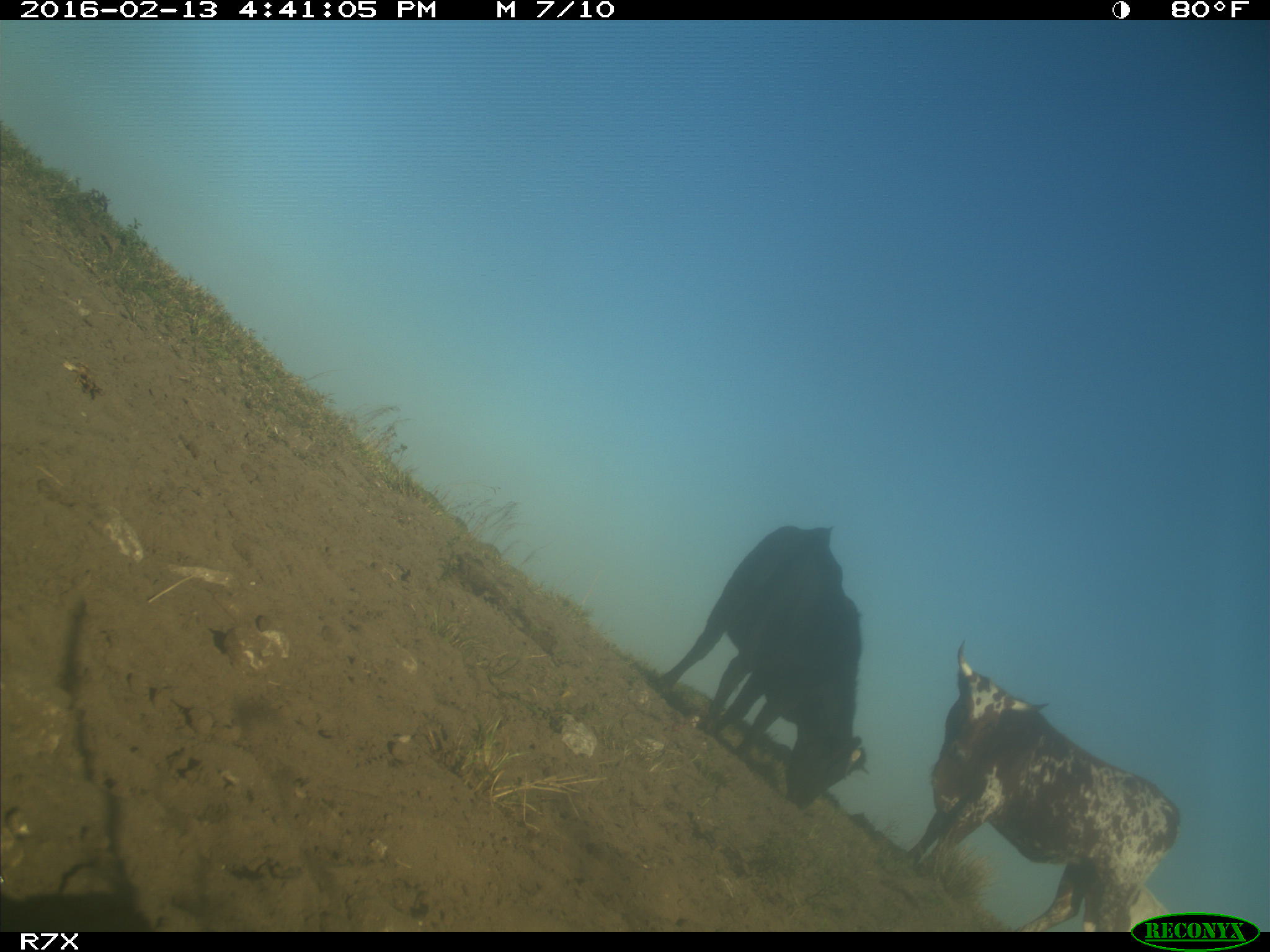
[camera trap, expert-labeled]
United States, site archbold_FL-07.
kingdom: Animalia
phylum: Chordata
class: Mammalia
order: Artiodactyla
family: Bovidae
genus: Bos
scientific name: Bos taurus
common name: domestic cow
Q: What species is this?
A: Bos taurus (domestic cow).